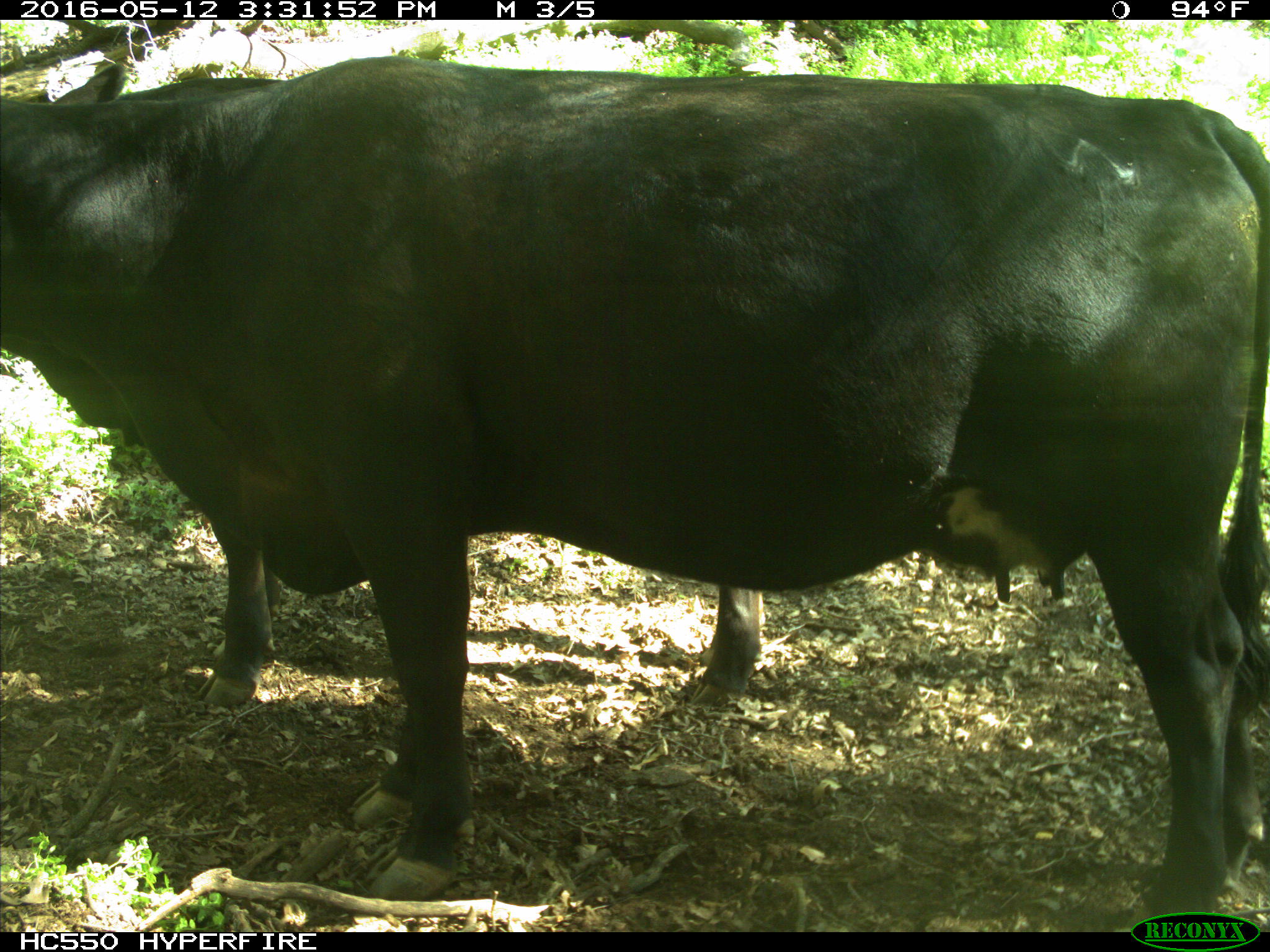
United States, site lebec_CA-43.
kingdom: Animalia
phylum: Chordata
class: Mammalia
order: Artiodactyla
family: Bovidae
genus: Bos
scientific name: Bos taurus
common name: domestic cow